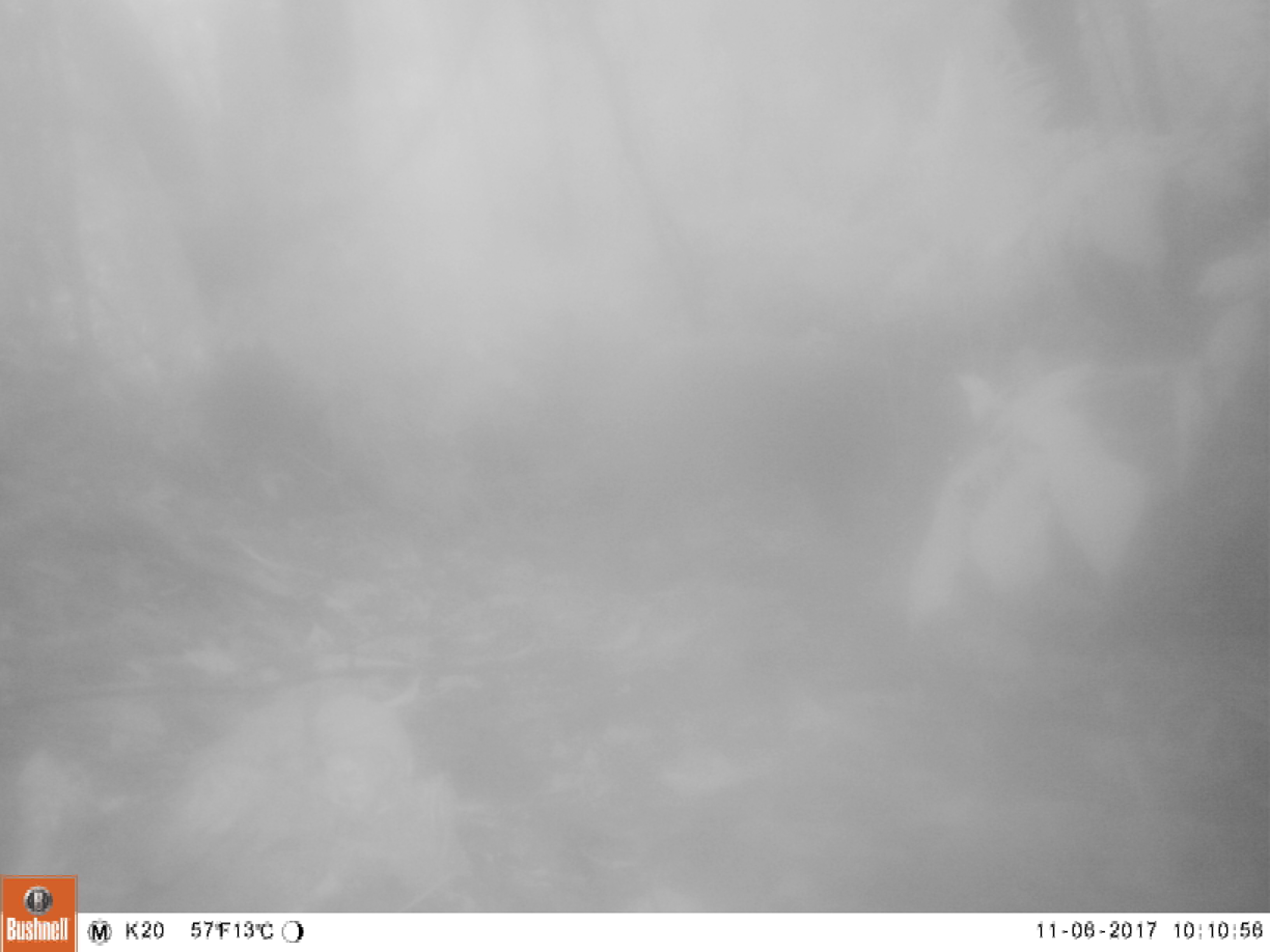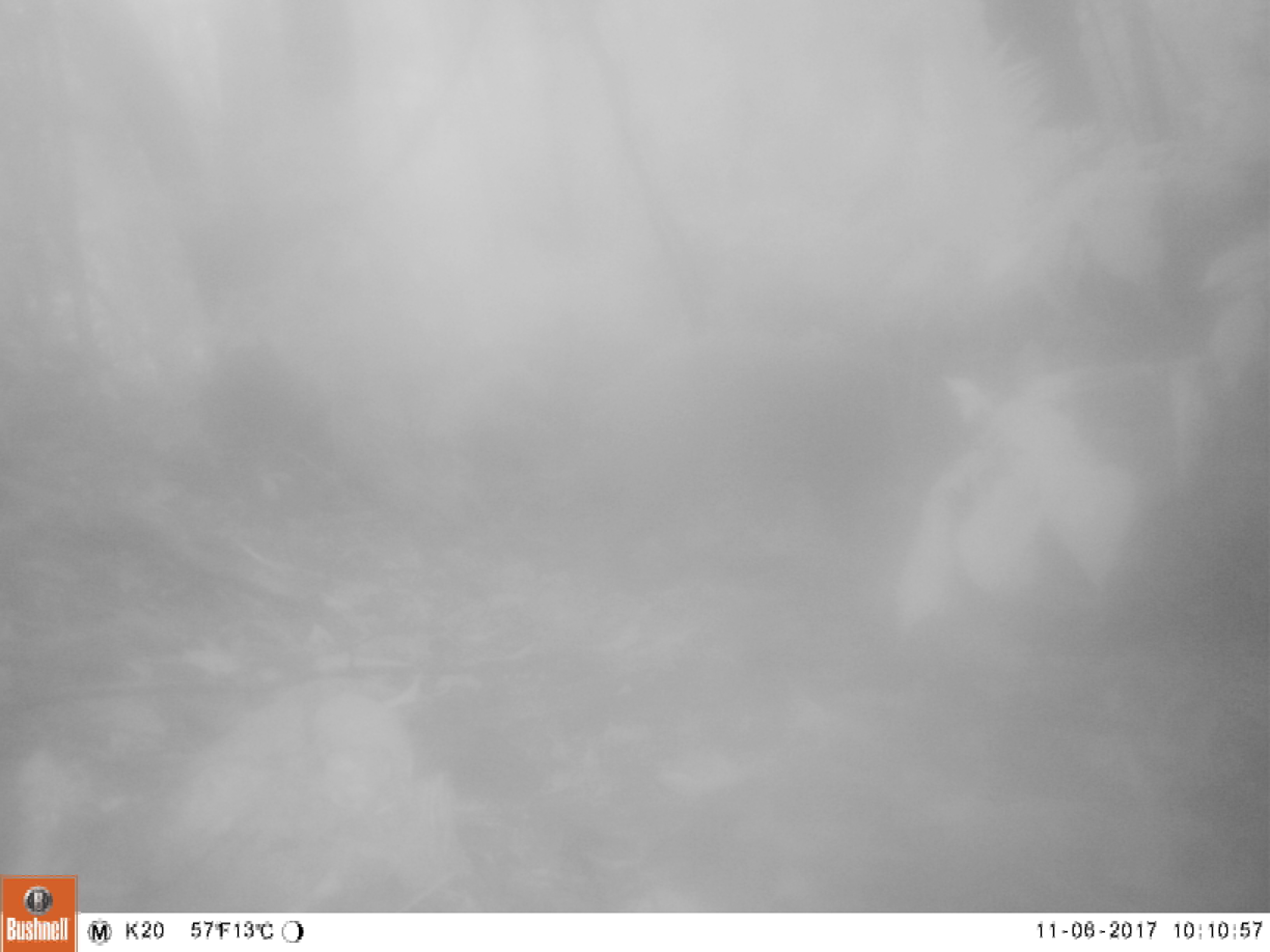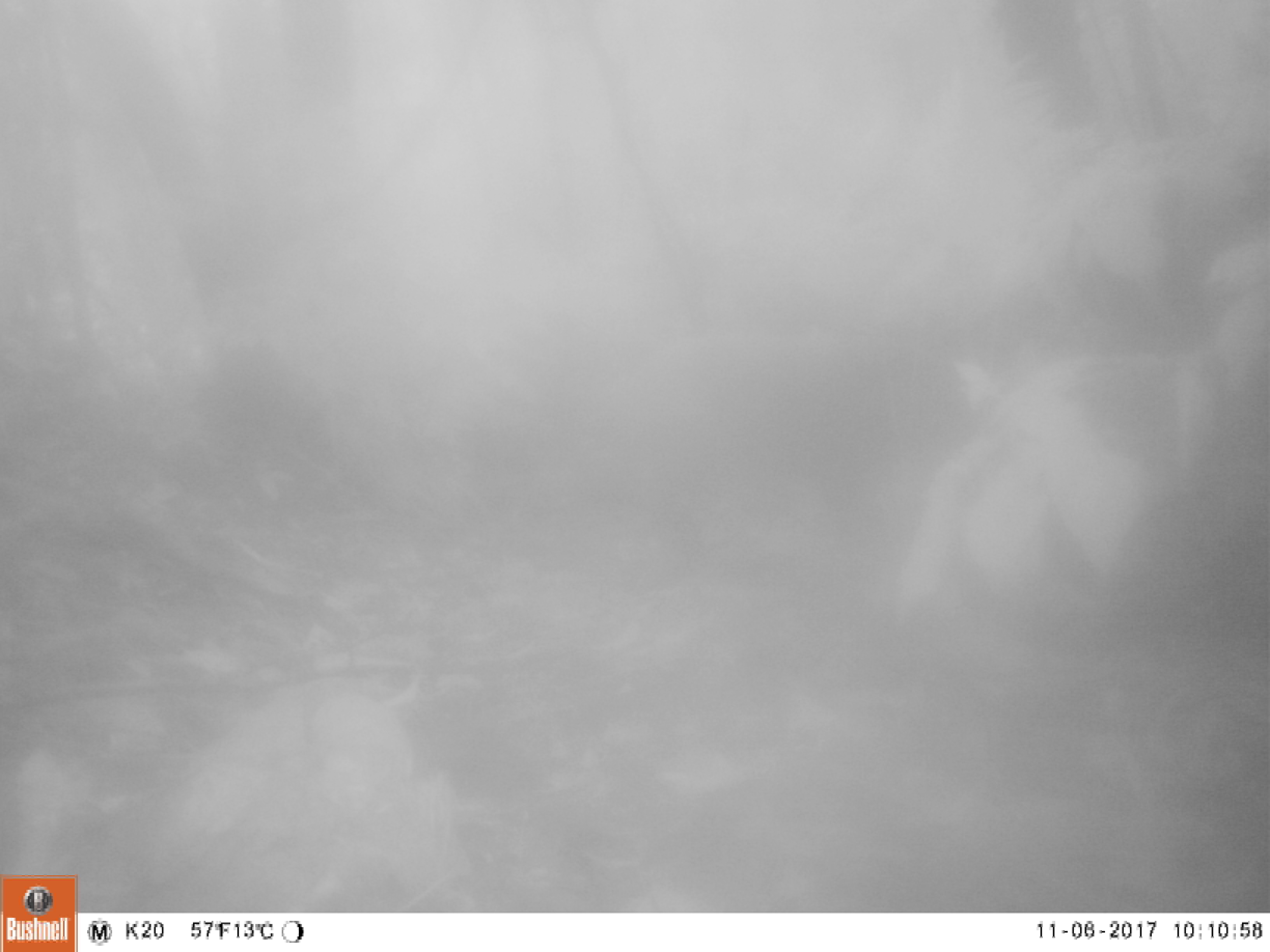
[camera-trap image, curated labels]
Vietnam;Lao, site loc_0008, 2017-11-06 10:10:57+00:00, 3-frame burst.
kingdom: Animalia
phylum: Chordata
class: Mammalia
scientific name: Mammalia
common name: mammal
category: unidentified small mammal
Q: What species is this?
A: Unidentified small mammal (mammal) (Mammalia).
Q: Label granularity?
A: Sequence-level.